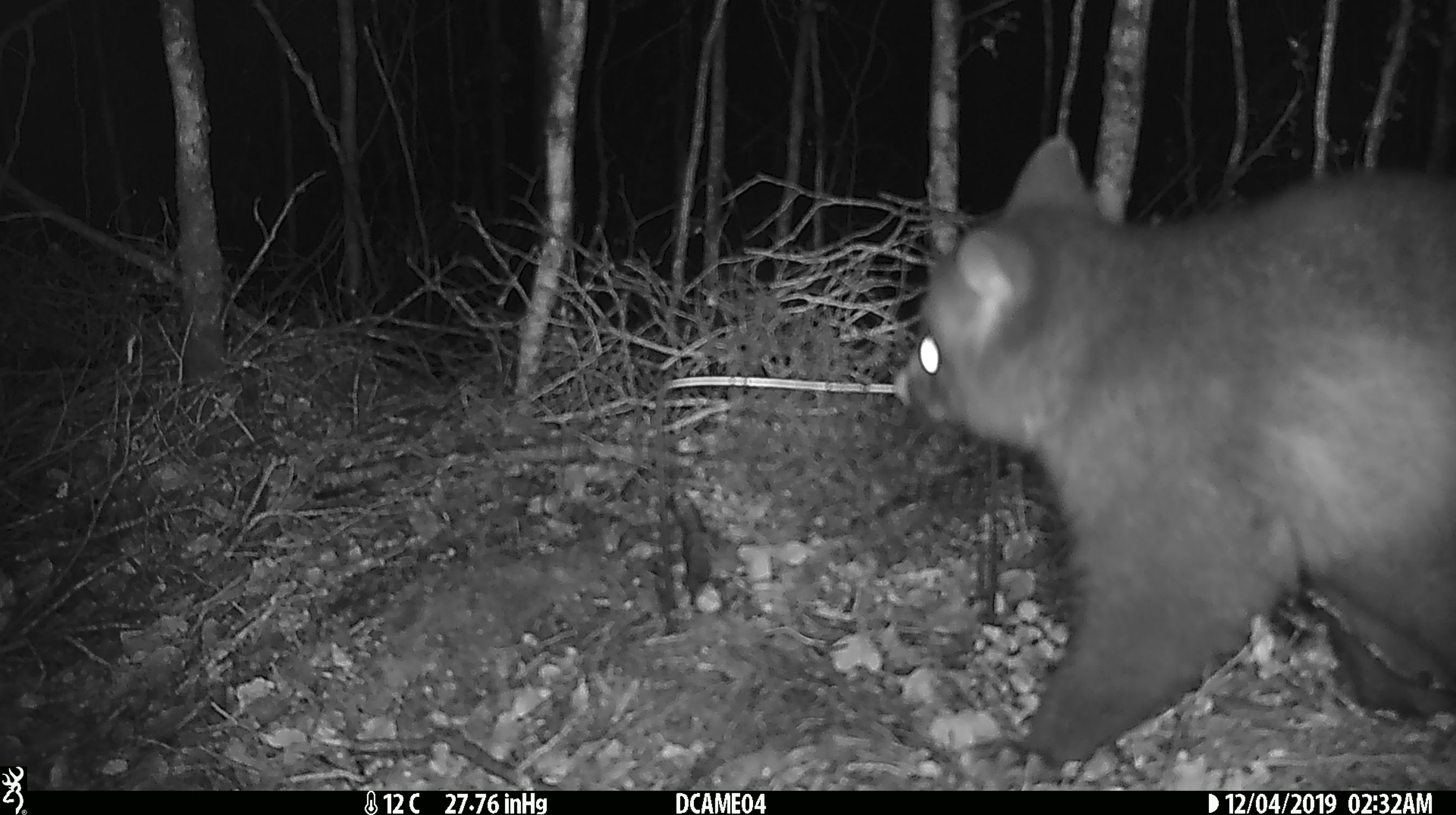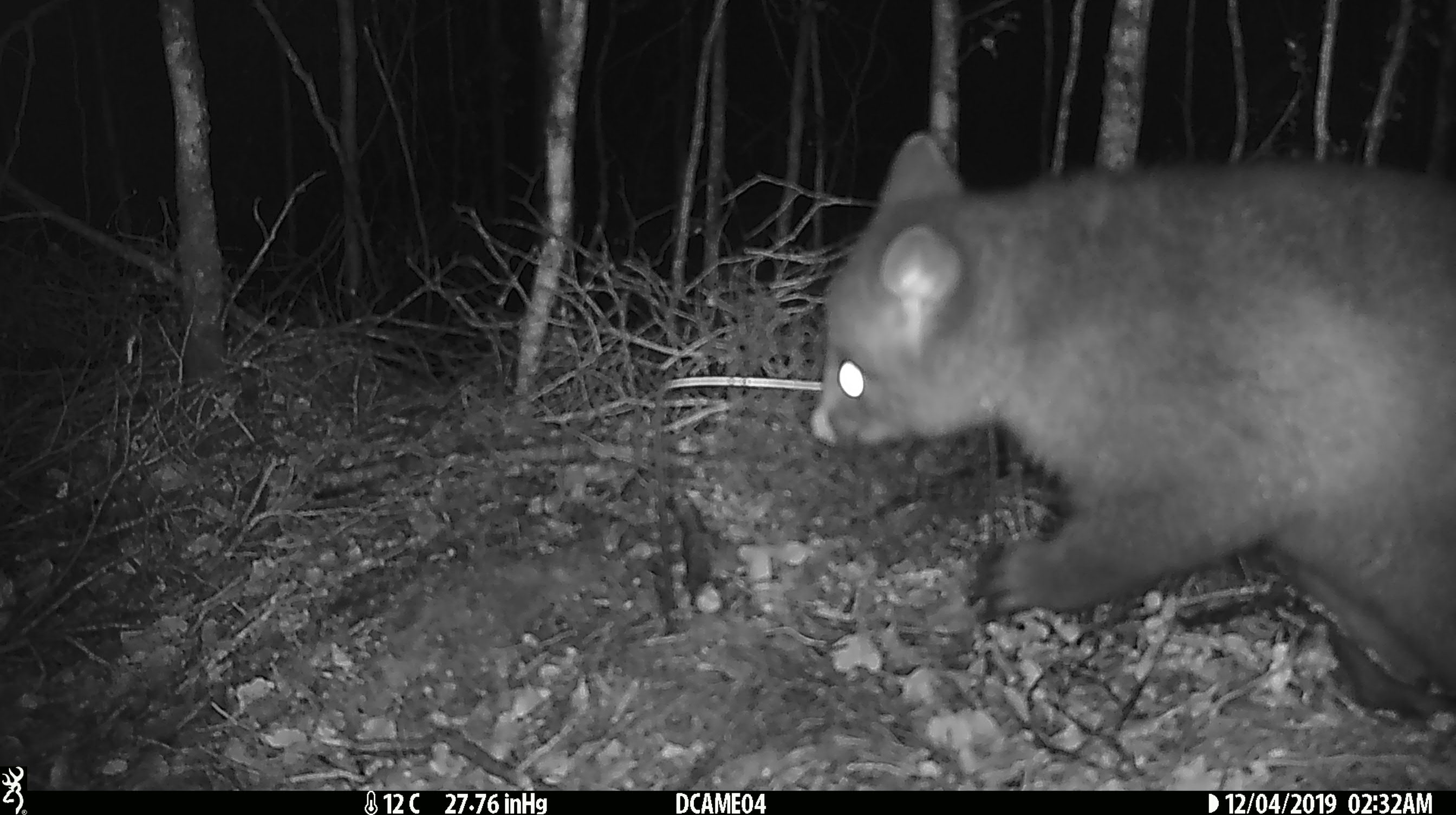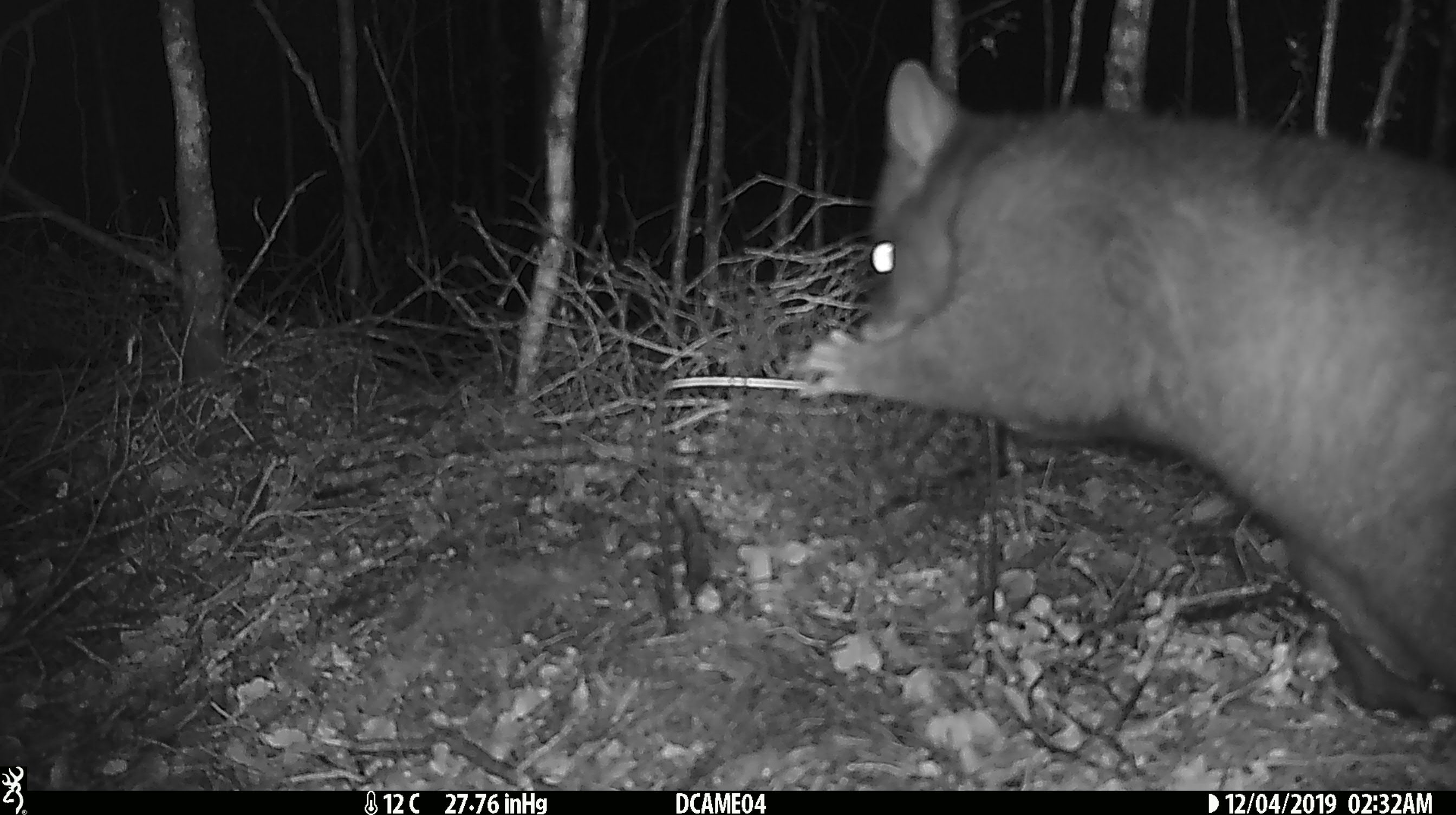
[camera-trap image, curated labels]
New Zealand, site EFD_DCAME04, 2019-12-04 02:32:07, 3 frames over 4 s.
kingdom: Animalia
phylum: Chordata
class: Mammalia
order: Diprotodontia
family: Phalangeridae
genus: Trichosurus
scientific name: Trichosurus vulpecula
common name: common brushtail possum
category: possum